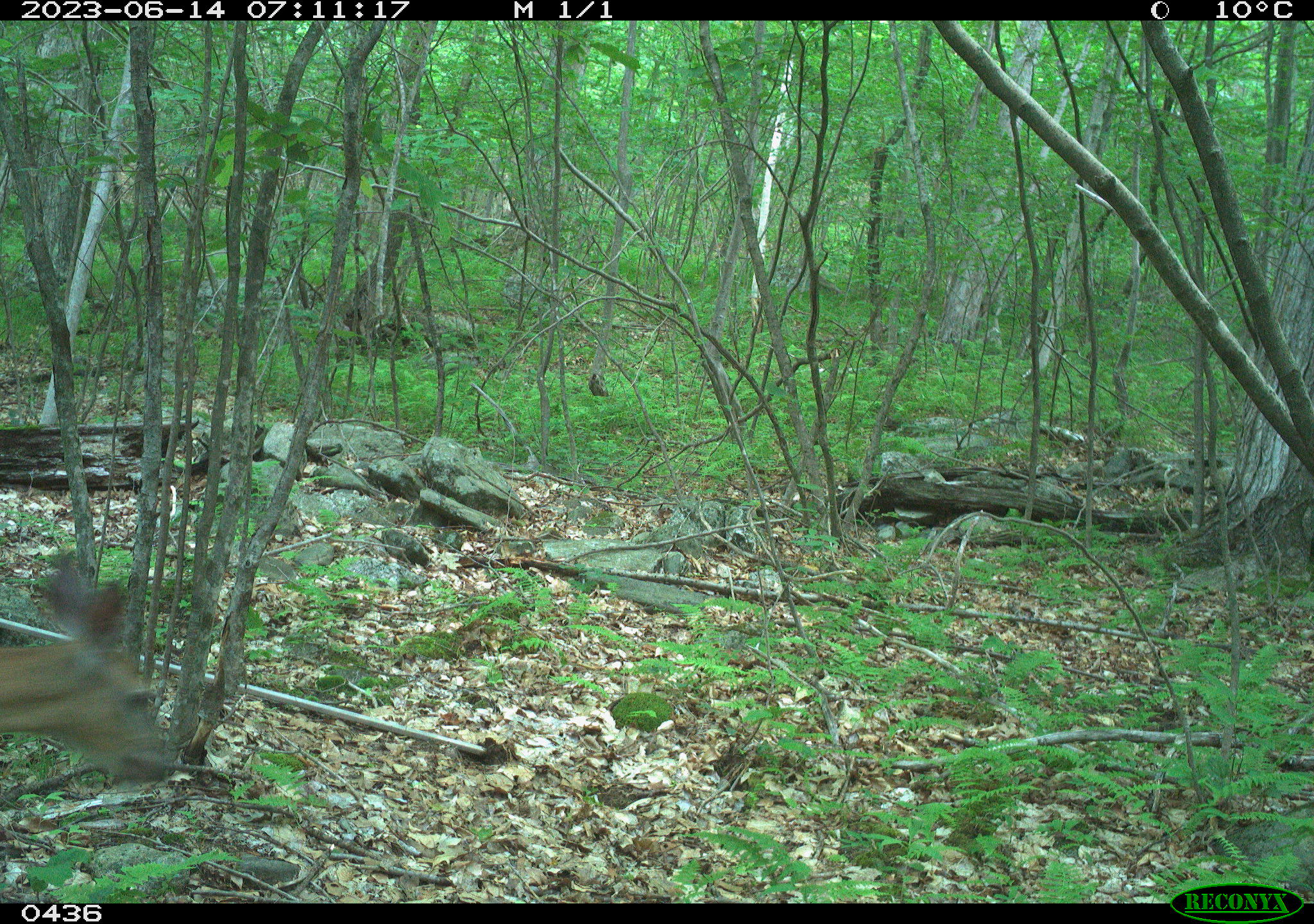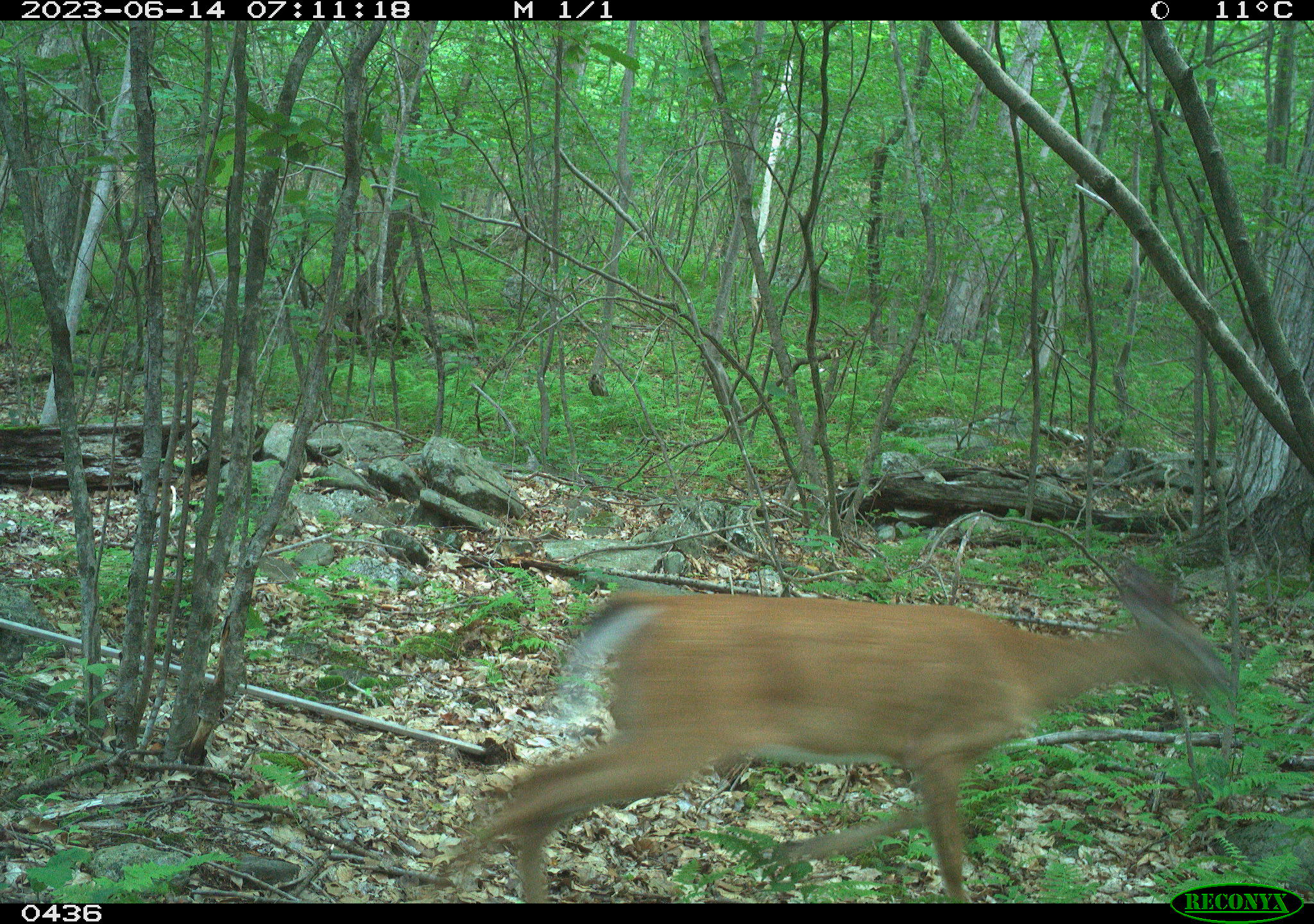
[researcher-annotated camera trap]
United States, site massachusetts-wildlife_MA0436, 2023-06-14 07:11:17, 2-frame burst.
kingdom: Animalia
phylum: Chordata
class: Mammalia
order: Artiodactyla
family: Cervidae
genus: Odocoileus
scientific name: Odocoileus virginianus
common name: white-tailed deer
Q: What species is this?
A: White-tailed deer (Odocoileus virginianus).